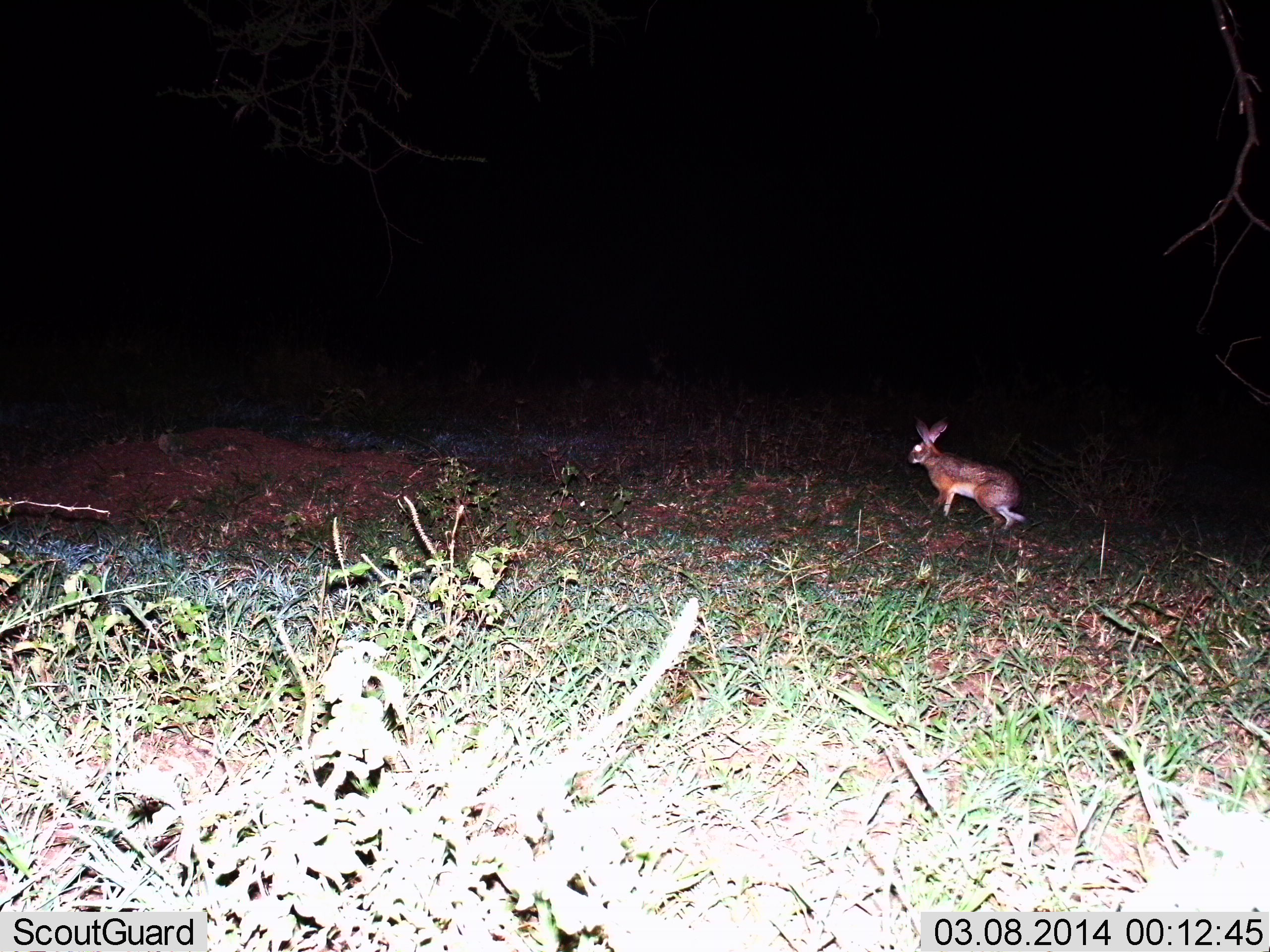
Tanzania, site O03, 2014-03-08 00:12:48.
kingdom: Animalia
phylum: Chordata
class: Mammalia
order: Lagomorpha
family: Leporidae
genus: Lepus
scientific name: Lepus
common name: hare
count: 1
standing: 20%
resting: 0%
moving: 80%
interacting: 0%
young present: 0%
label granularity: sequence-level